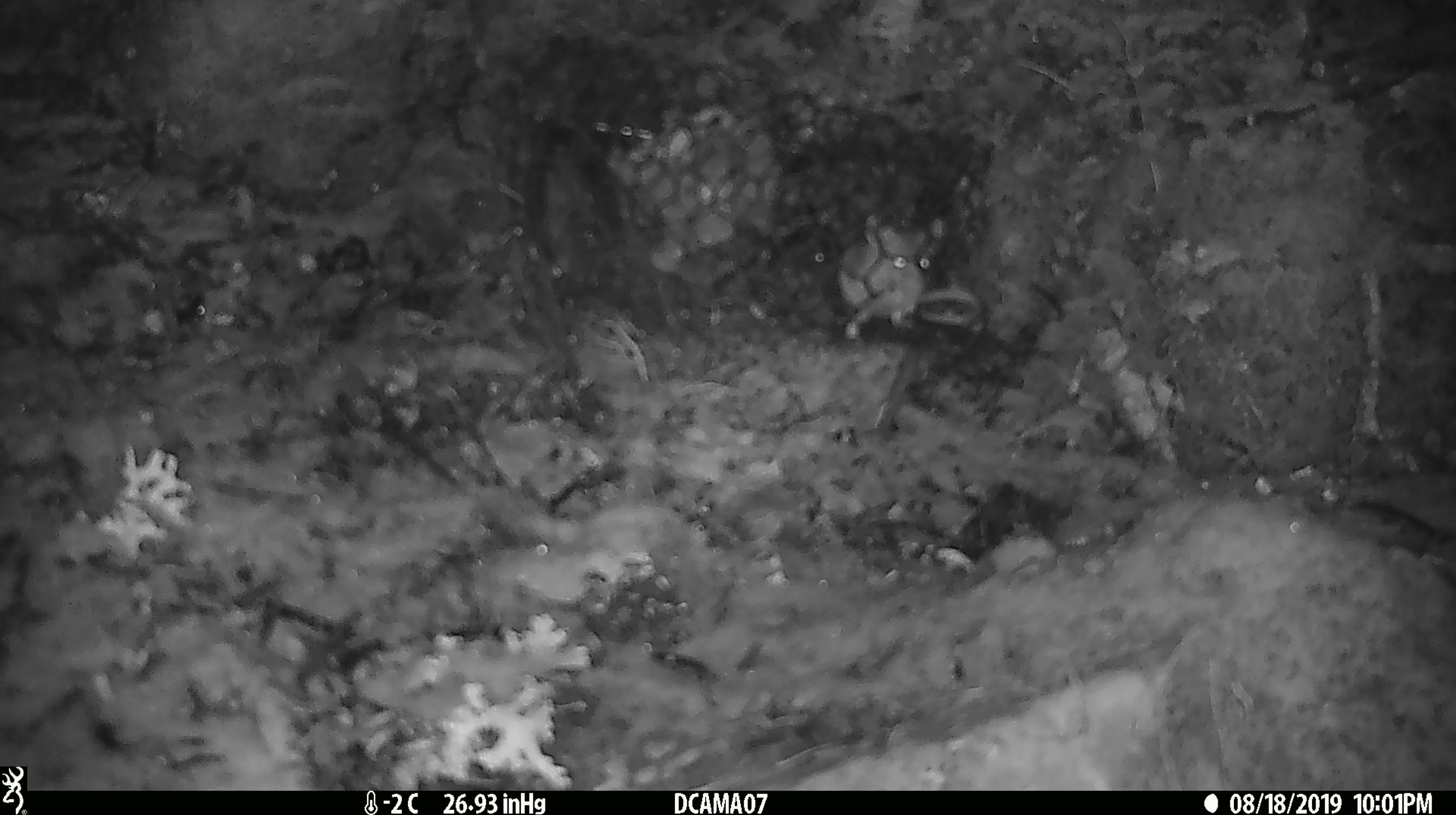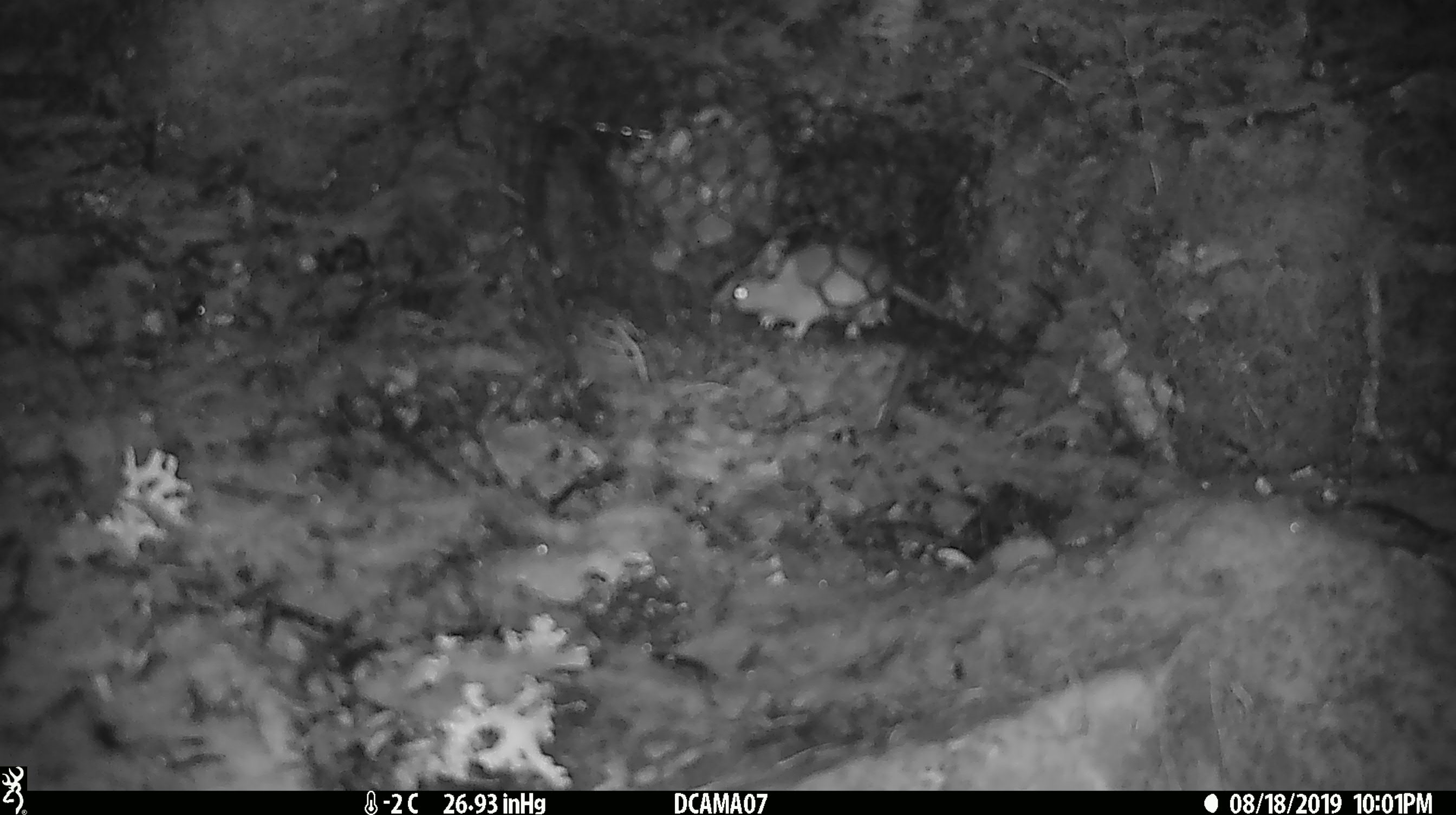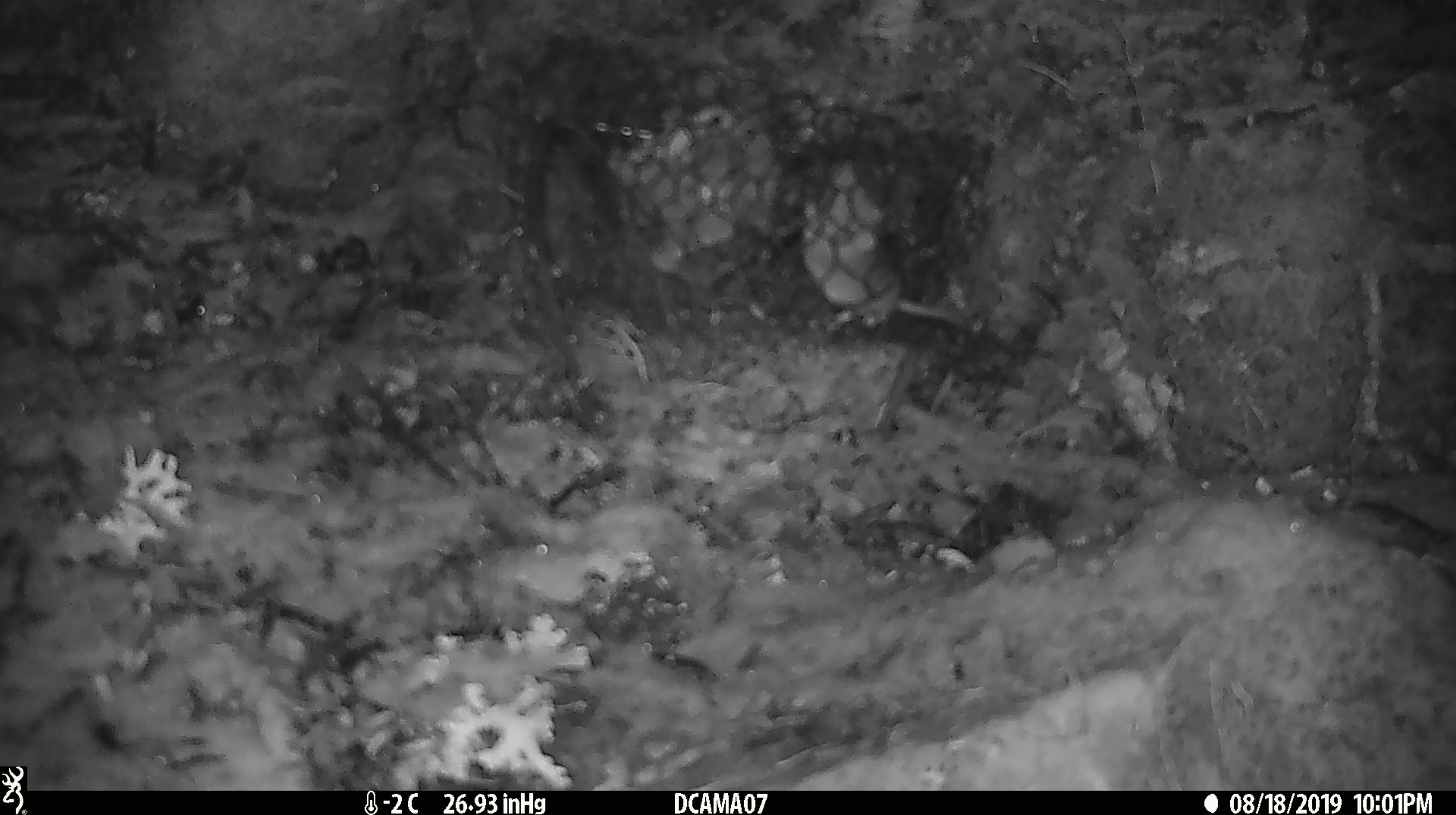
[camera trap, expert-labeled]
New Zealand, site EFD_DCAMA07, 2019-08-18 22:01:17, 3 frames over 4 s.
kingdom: Animalia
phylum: Chordata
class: Mammalia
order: Rodentia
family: Muridae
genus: Mus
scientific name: Mus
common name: mouse